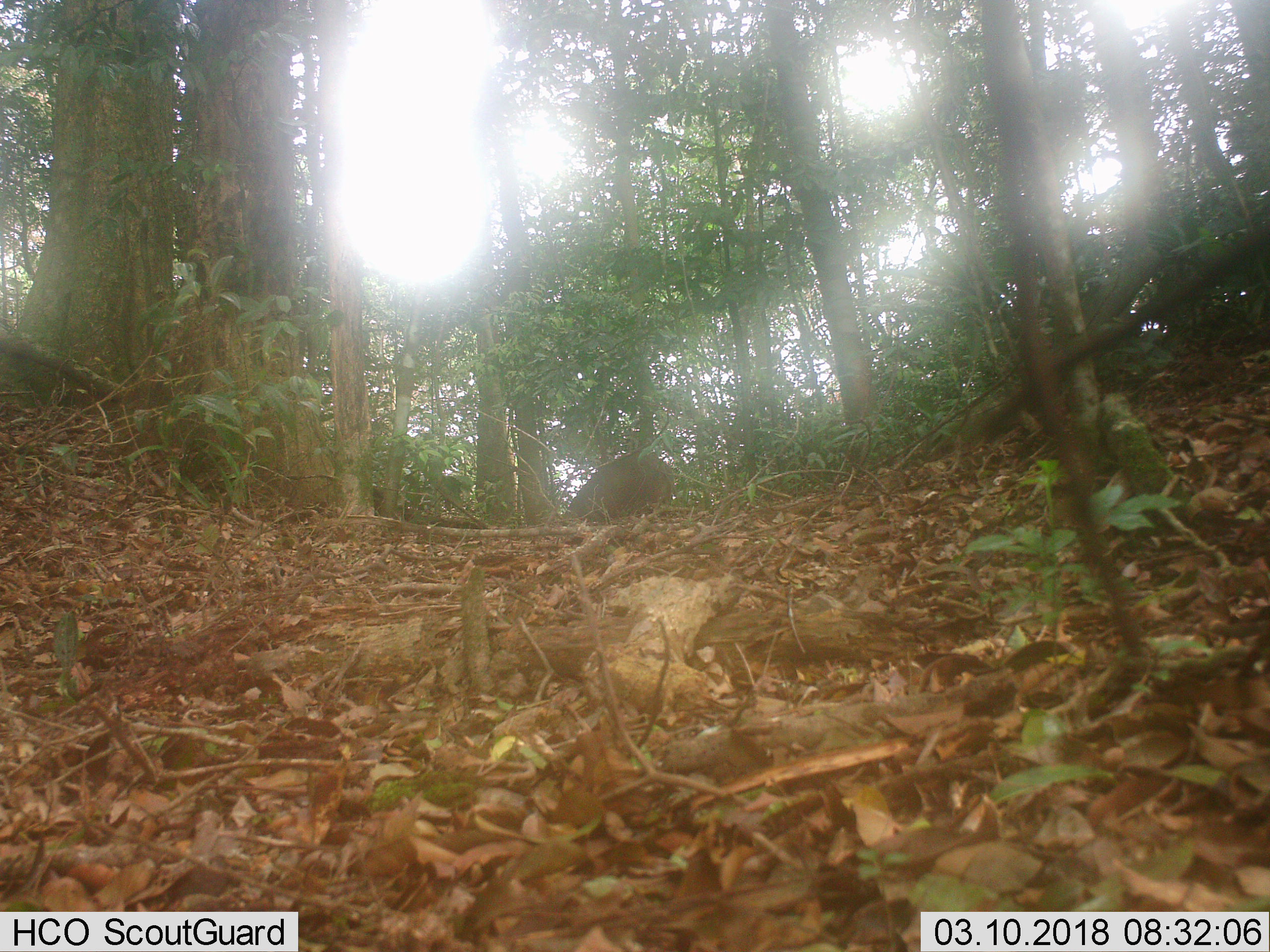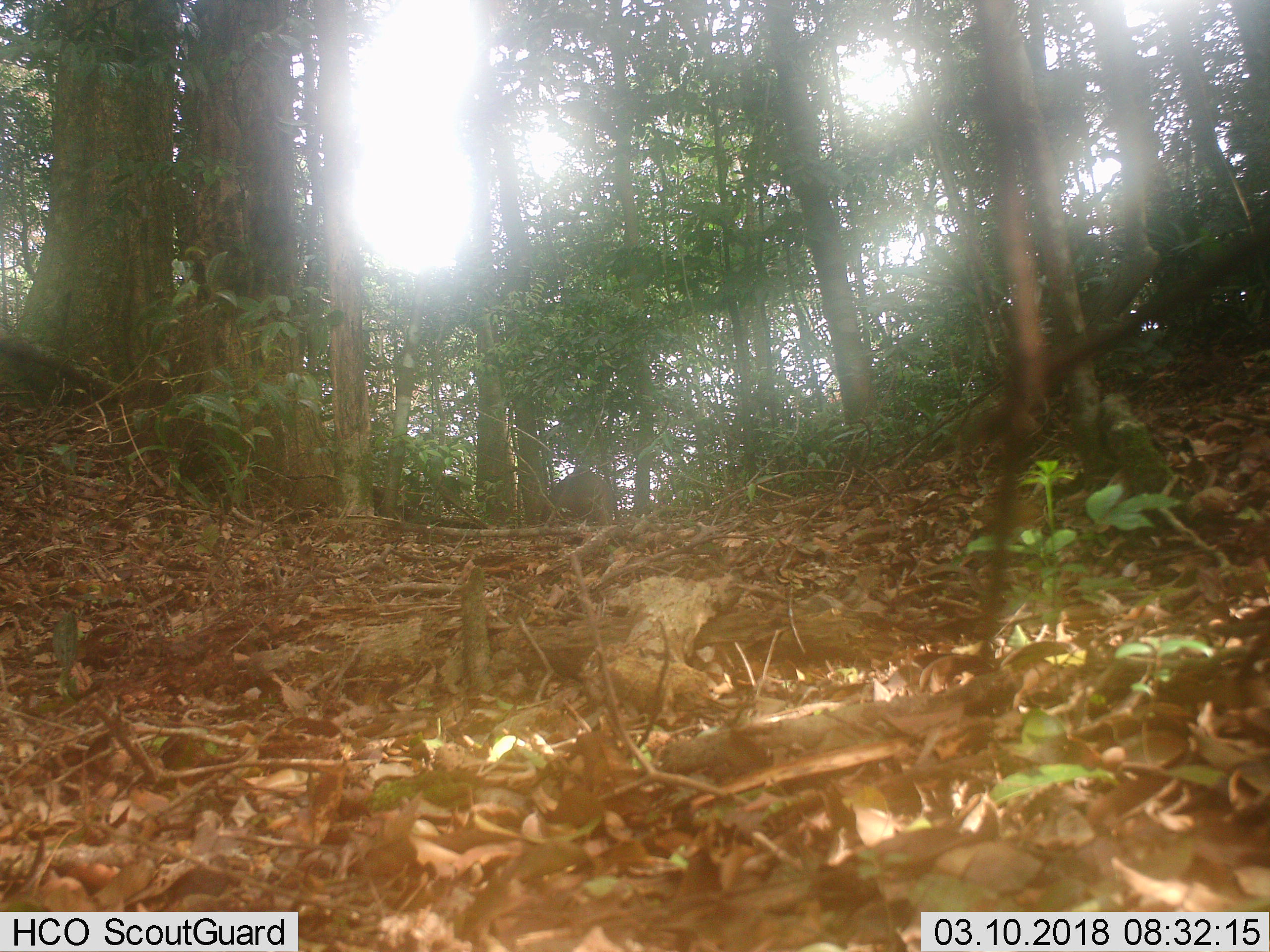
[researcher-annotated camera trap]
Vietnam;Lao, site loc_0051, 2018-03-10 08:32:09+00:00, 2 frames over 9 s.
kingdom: Animalia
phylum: Chordata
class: Mammalia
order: Artiodactyla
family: Suidae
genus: Sus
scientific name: Sus scrofa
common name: eurasian wild pig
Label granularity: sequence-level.